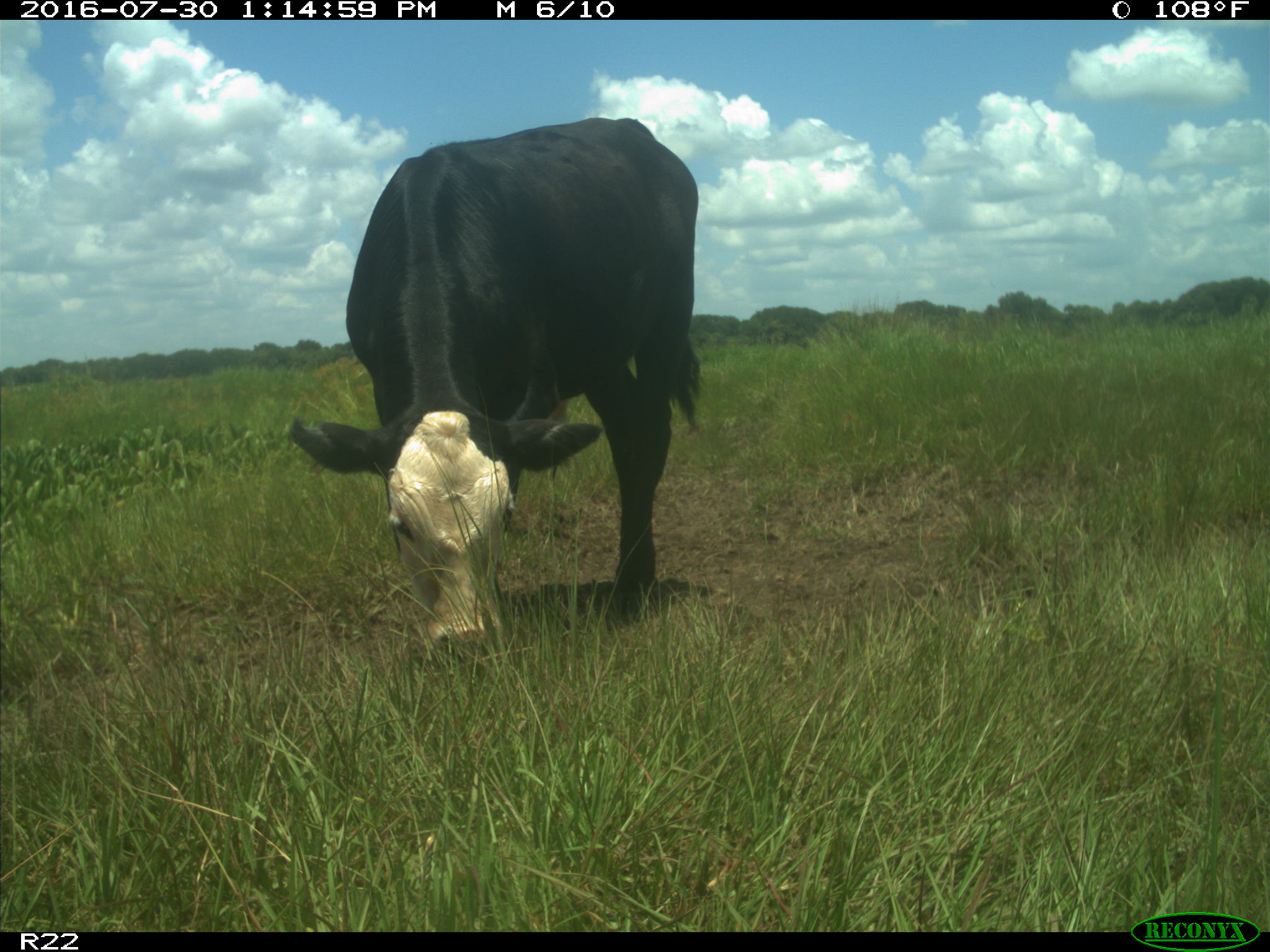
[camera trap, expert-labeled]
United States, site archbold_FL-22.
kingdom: Animalia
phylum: Chordata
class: Mammalia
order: Artiodactyla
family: Bovidae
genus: Bos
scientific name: Bos taurus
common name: domestic cow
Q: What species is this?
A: Bos taurus (domestic cow).